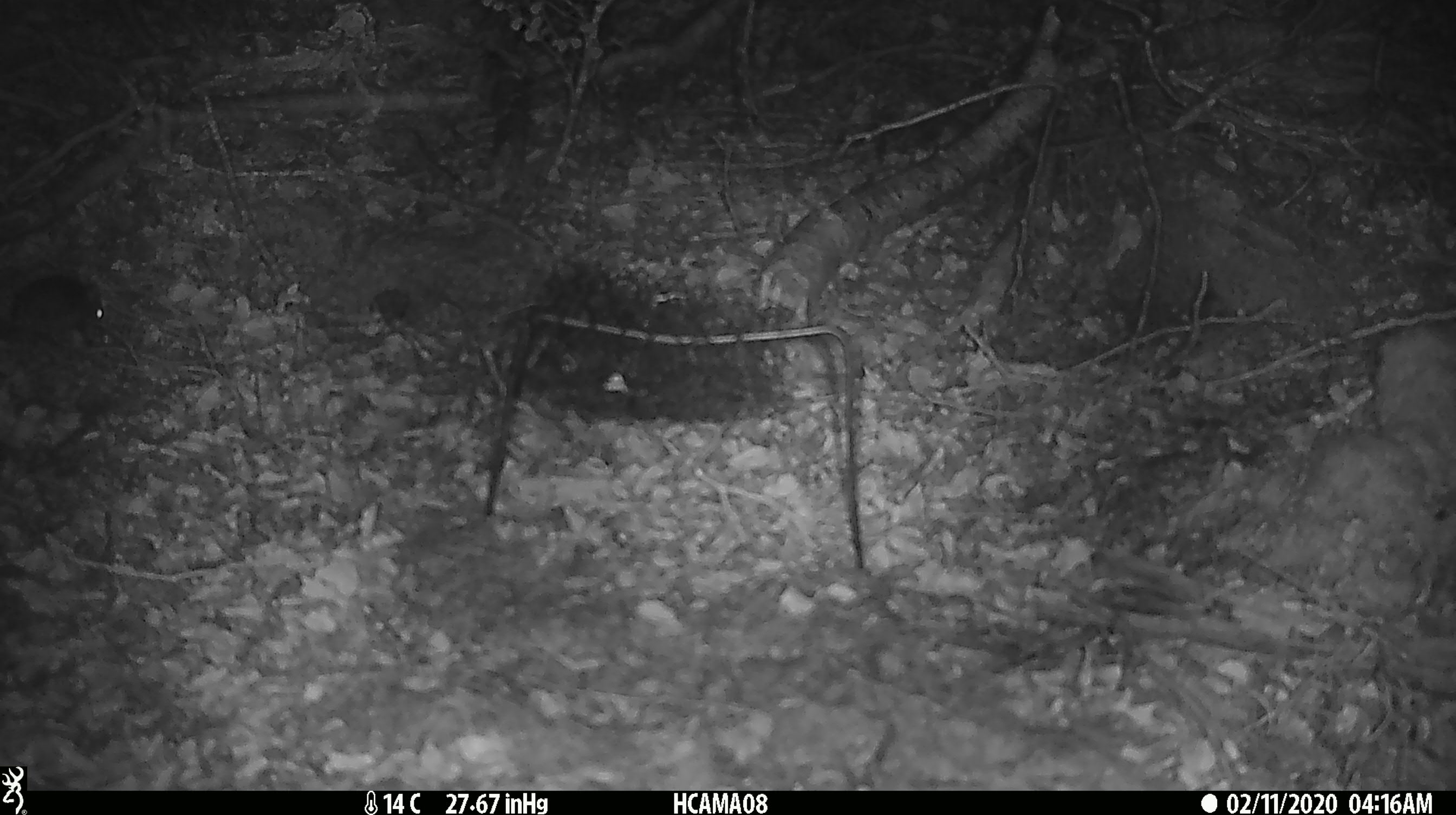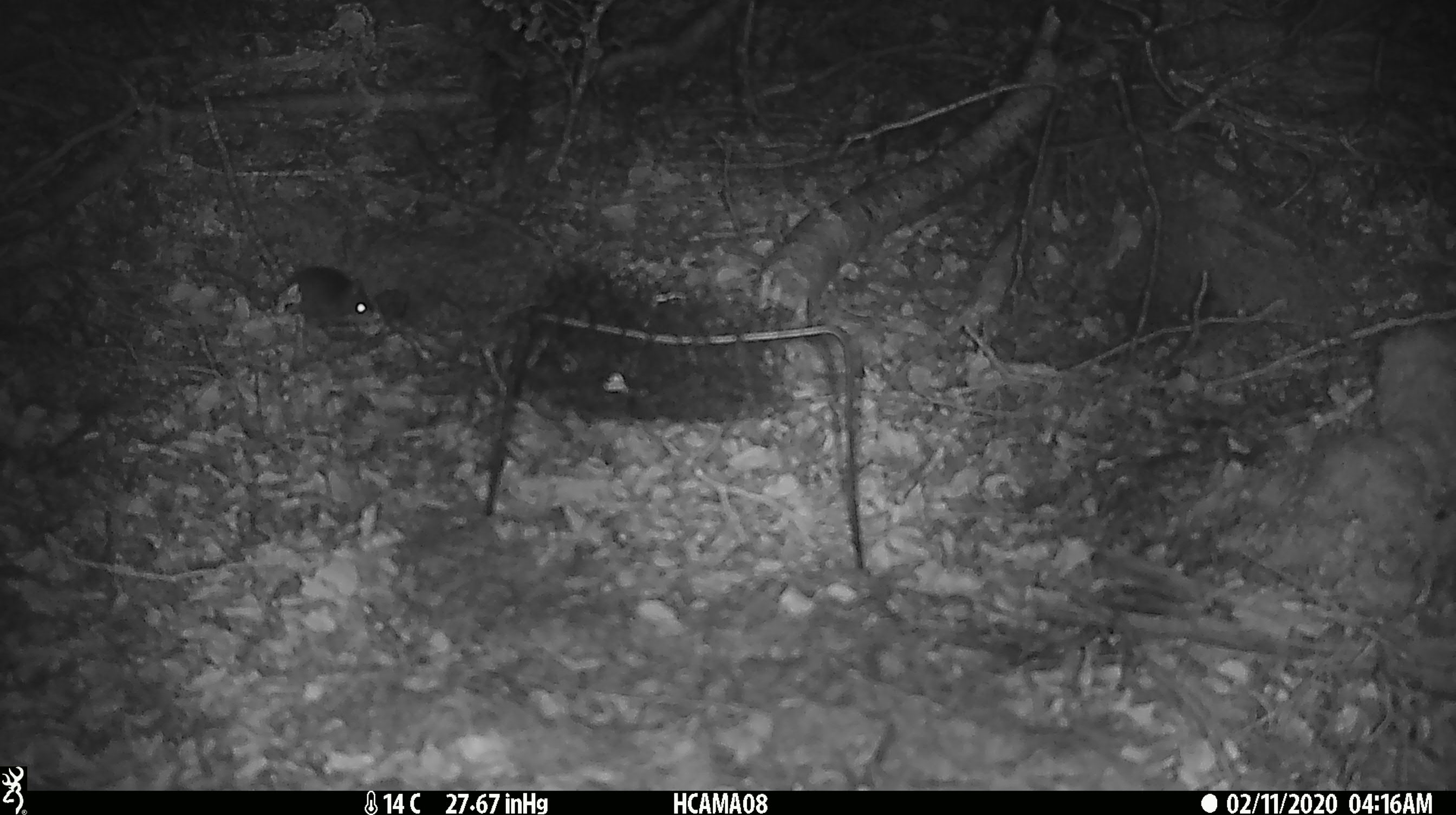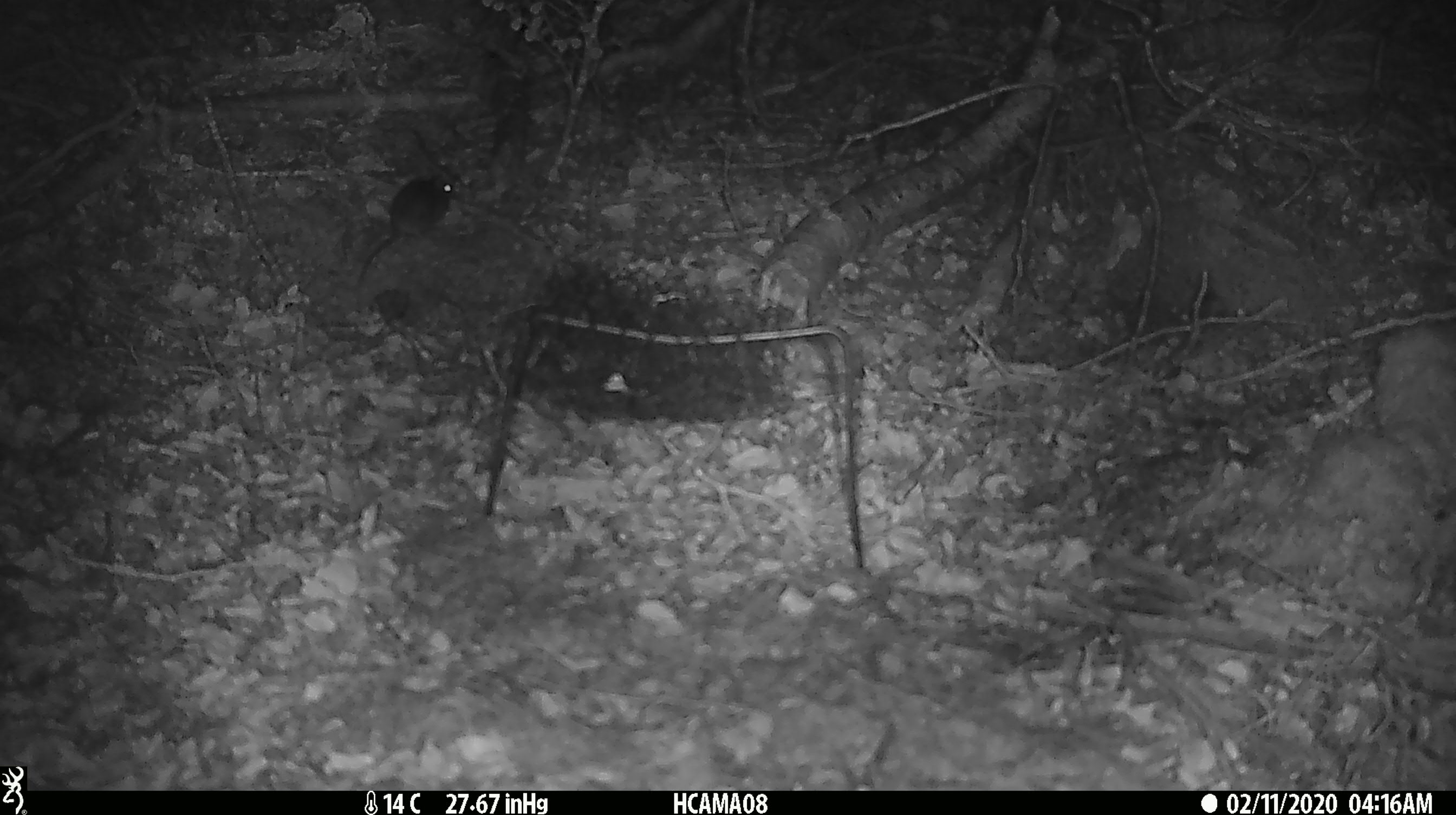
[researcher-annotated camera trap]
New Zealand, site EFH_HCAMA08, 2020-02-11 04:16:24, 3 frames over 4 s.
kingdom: Animalia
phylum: Chordata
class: Mammalia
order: Rodentia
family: Muridae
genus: Mus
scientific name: Mus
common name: mouse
Mouse (Mus).